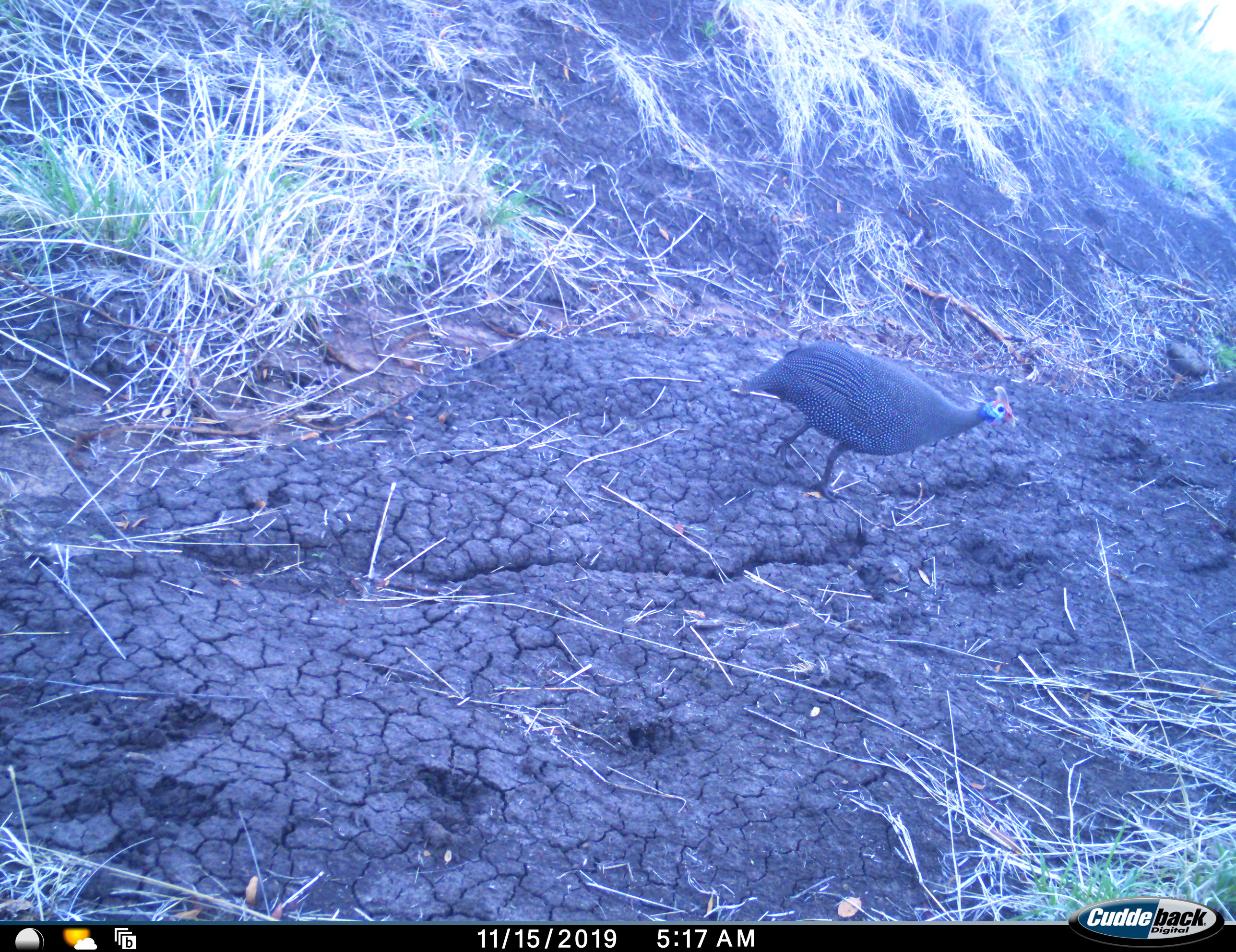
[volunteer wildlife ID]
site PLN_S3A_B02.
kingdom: Animalia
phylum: Chordata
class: Aves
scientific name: Aves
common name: bird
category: birdother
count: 1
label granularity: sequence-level